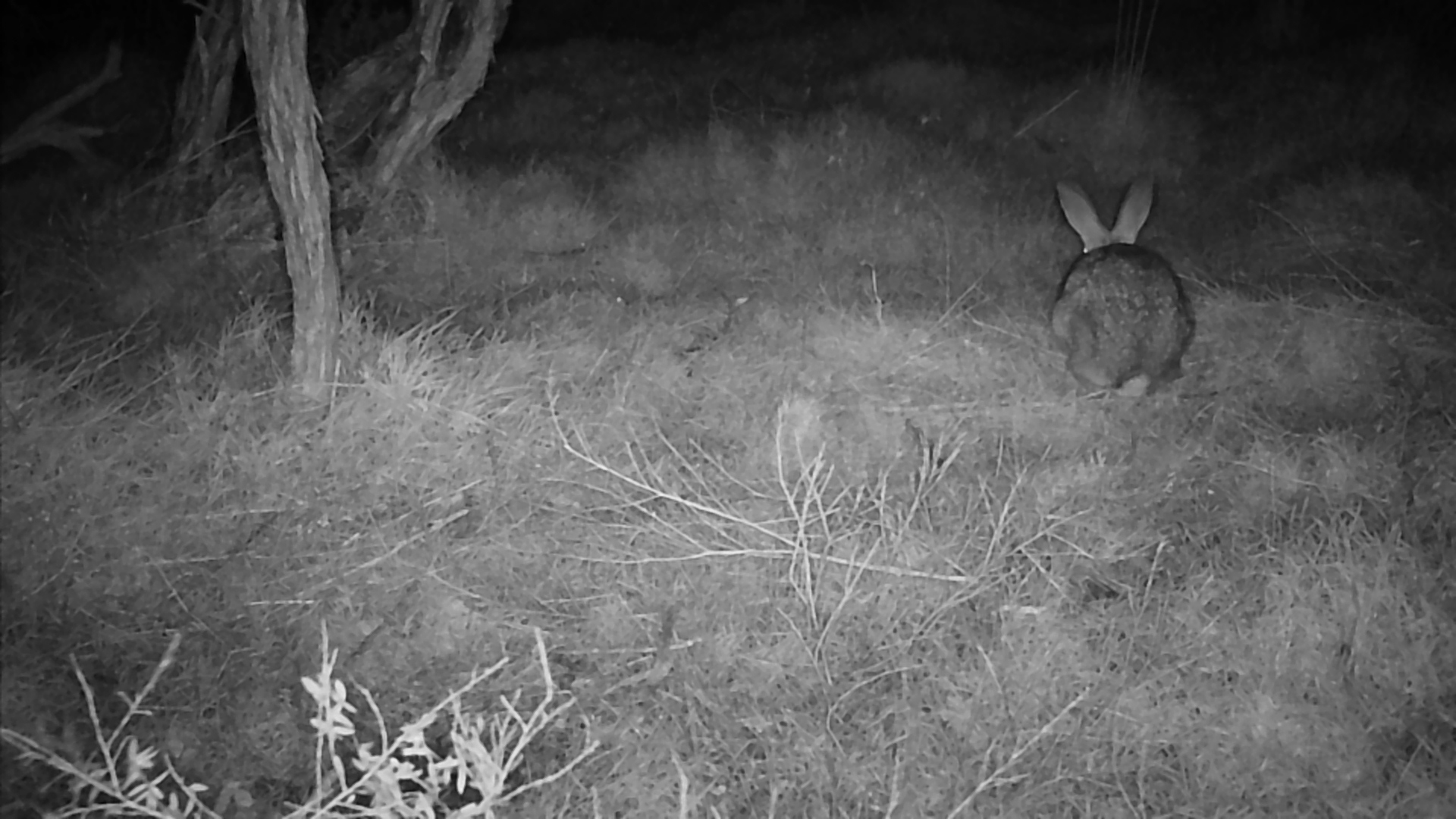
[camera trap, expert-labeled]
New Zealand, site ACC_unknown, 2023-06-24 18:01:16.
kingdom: Animalia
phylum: Chordata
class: Mammalia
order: Lagomorpha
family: Leporidae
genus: Oryctolagus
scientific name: Oryctolagus cuniculus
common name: european rabbit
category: rabbit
Rabbit (european rabbit) (Oryctolagus cuniculus).